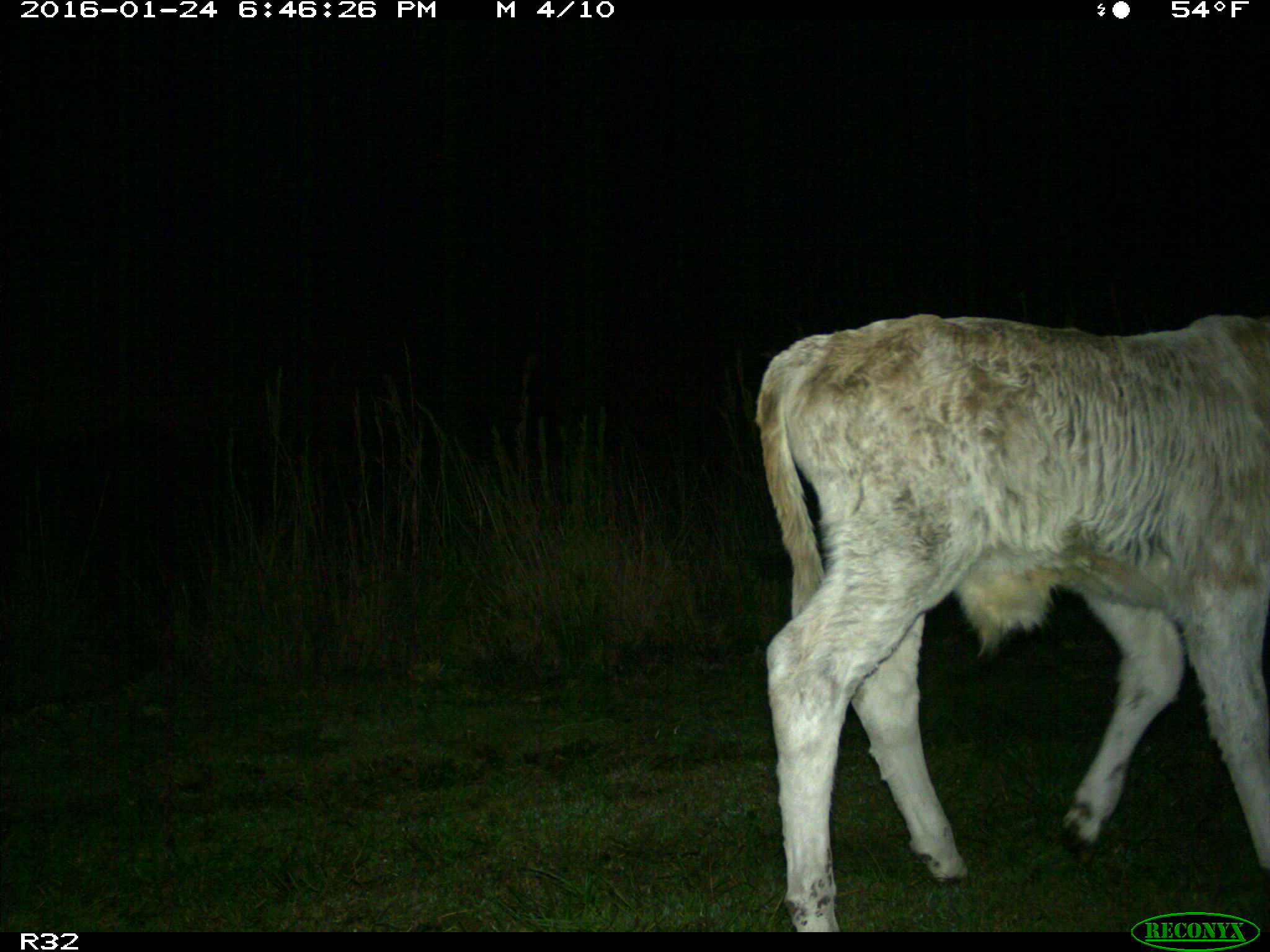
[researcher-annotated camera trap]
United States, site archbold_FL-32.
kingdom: Animalia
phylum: Chordata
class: Mammalia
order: Artiodactyla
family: Bovidae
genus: Bos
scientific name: Bos taurus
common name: domestic cow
Bos taurus (domestic cow).